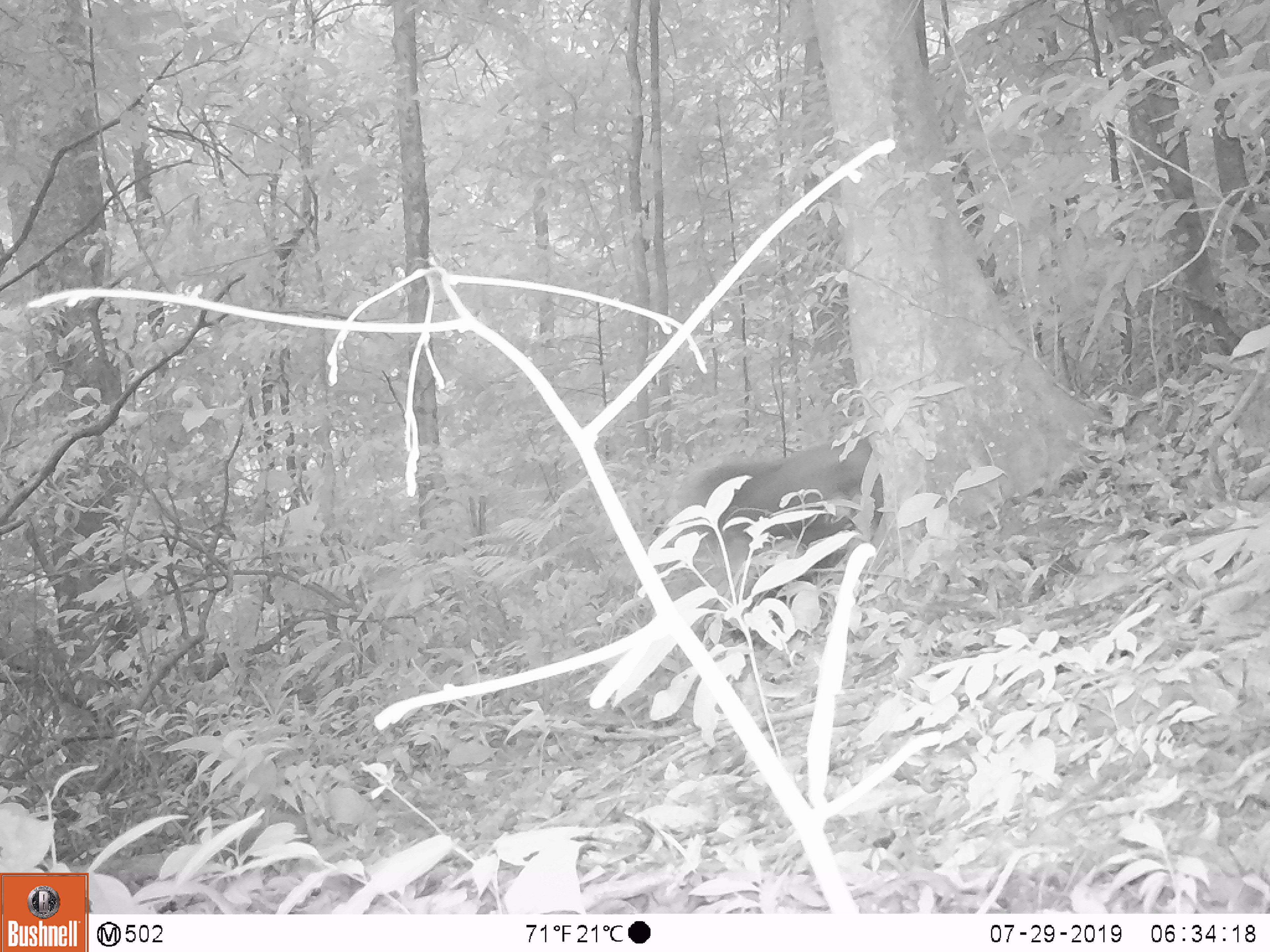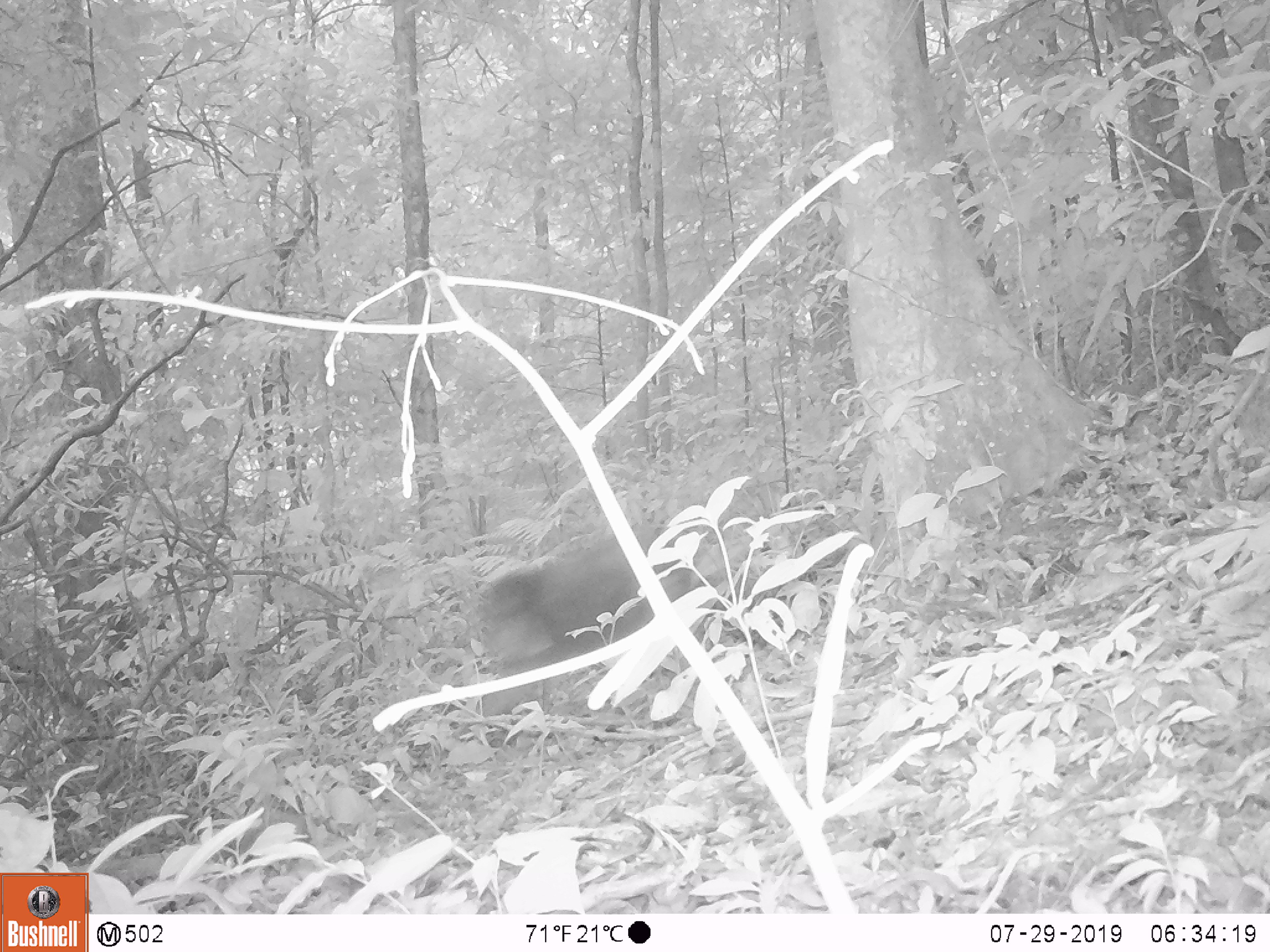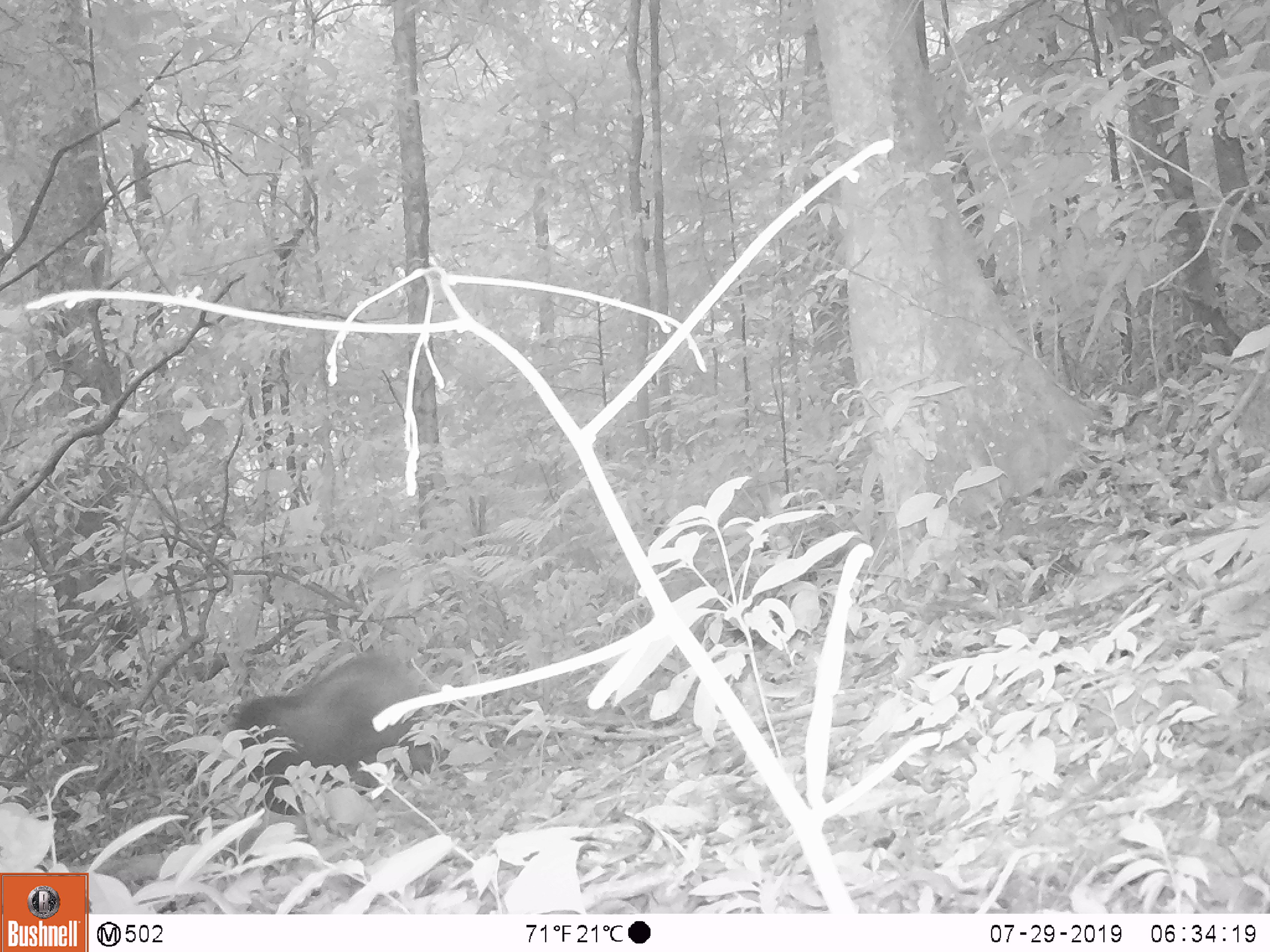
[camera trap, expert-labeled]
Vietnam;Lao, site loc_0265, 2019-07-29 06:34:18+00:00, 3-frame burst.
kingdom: Animalia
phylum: Chordata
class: Mammalia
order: Primates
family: Cercopithecidae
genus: Macaca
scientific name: Macaca arctoides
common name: stump-tailed macaque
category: stump tailed macaque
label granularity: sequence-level